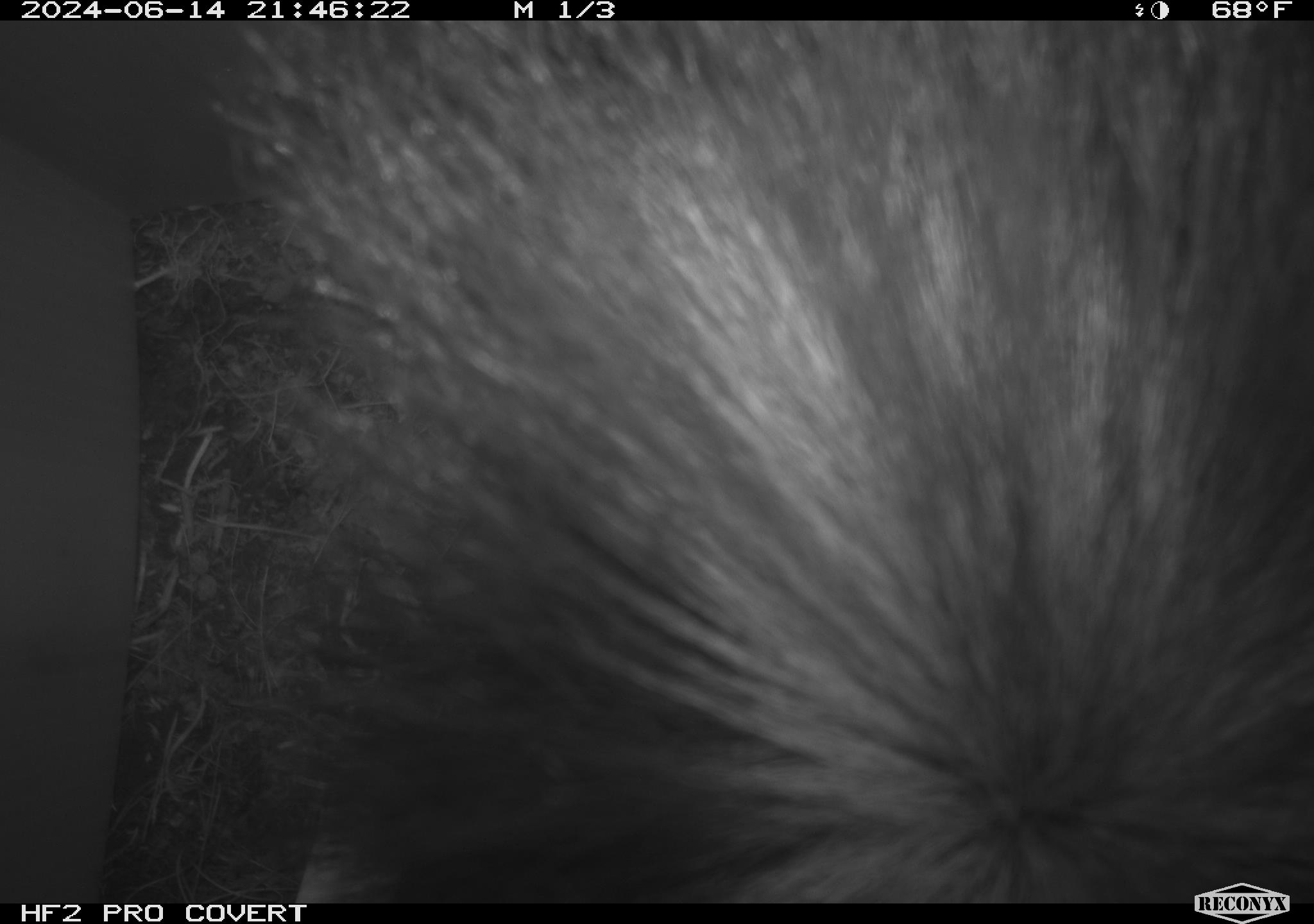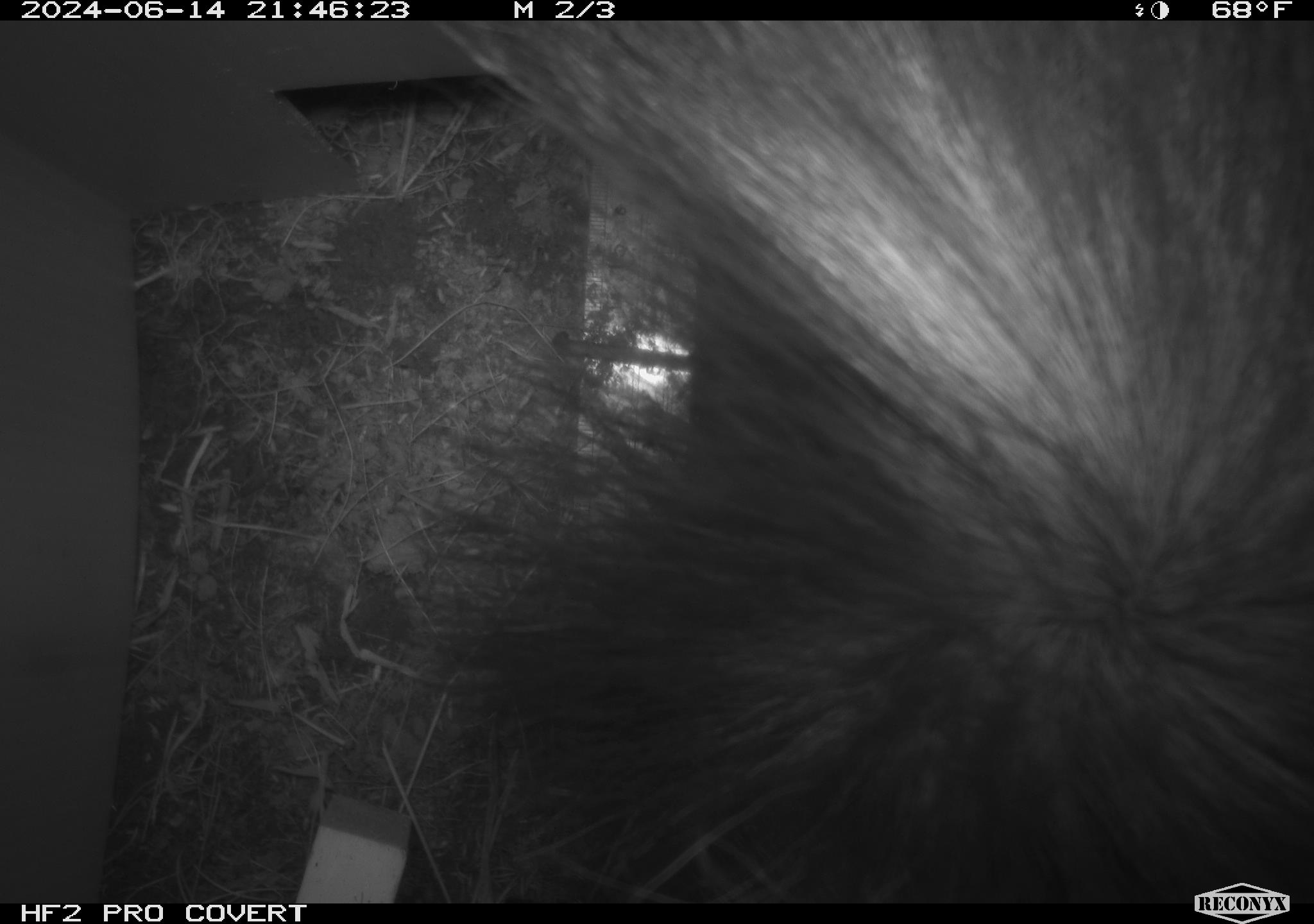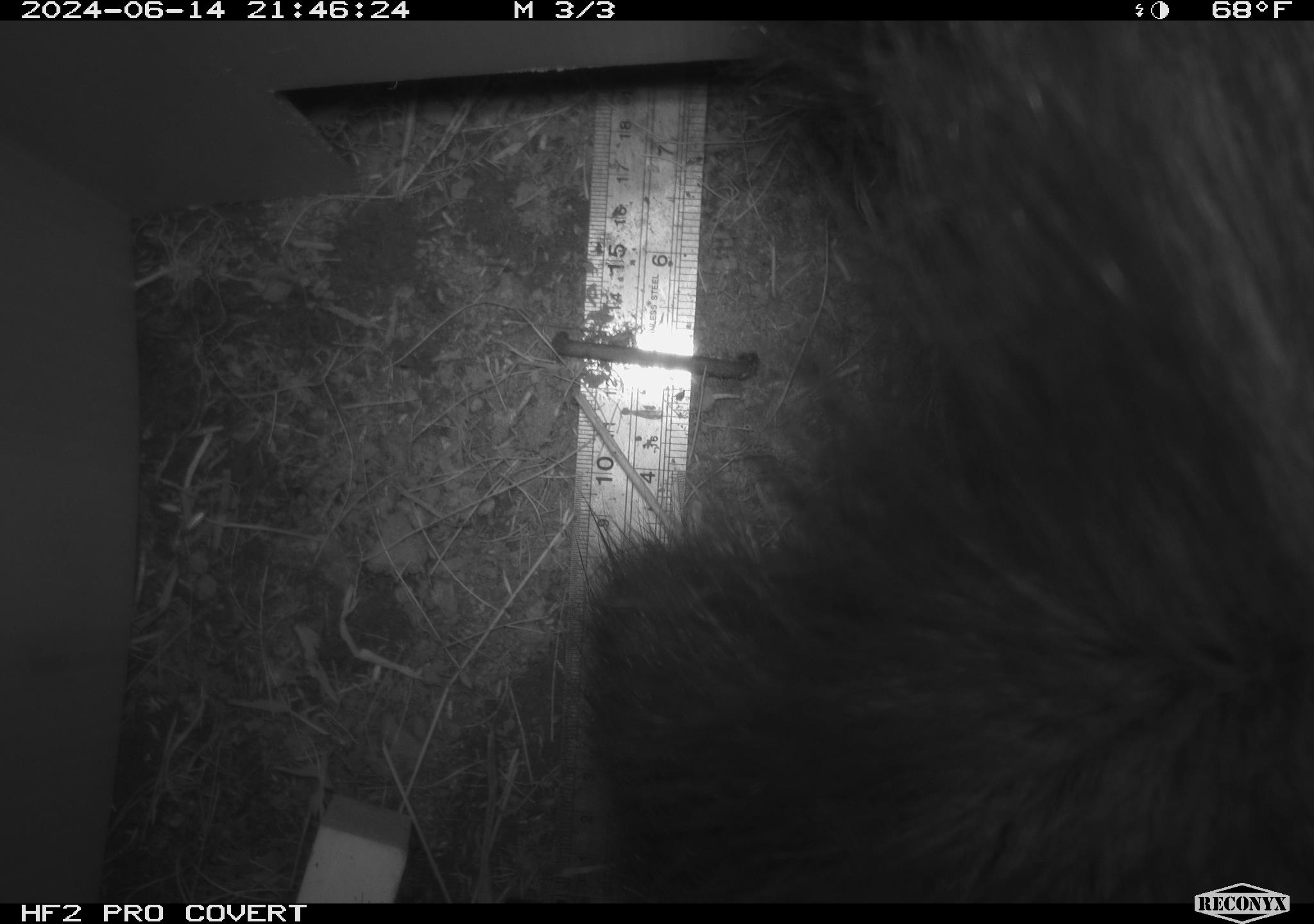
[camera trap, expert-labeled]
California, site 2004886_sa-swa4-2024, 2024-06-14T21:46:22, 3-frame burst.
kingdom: Animalia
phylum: Chordata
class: Mammalia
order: Carnivora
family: Mephitidae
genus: Mephitis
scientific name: Mephitis mephitis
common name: striped skunk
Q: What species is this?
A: Striped skunk (Mephitis mephitis).